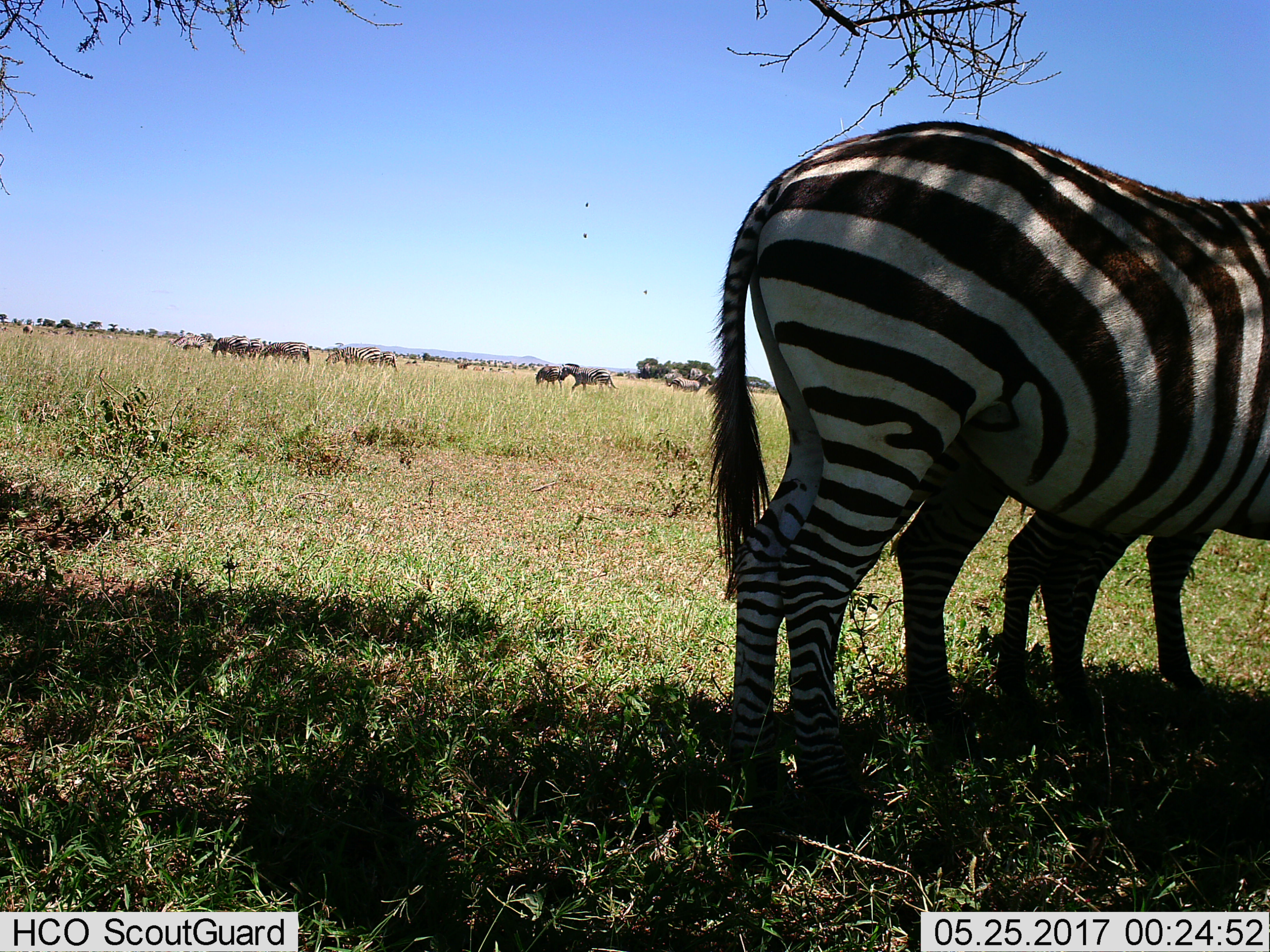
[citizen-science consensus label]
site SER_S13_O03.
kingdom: Animalia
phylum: Chordata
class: Mammalia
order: Perissodactyla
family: Equidae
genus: Equus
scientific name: Equus quagga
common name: plains zebra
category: zebraplains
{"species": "zebraplains (plains zebra) (Equus quagga)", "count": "11-50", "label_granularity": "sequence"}